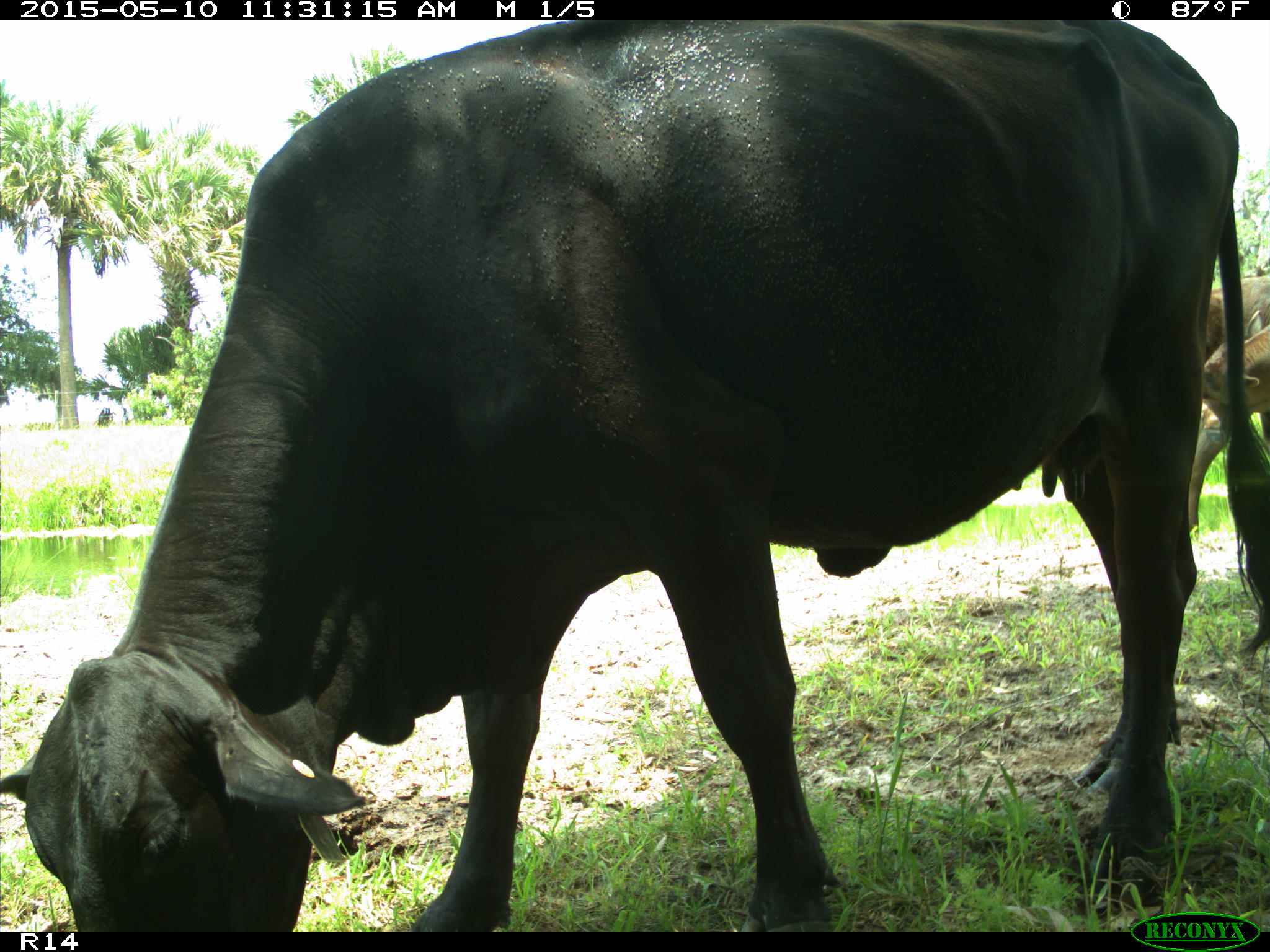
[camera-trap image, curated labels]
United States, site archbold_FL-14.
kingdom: Animalia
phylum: Chordata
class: Mammalia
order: Artiodactyla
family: Bovidae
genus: Bos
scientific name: Bos taurus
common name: domestic cow